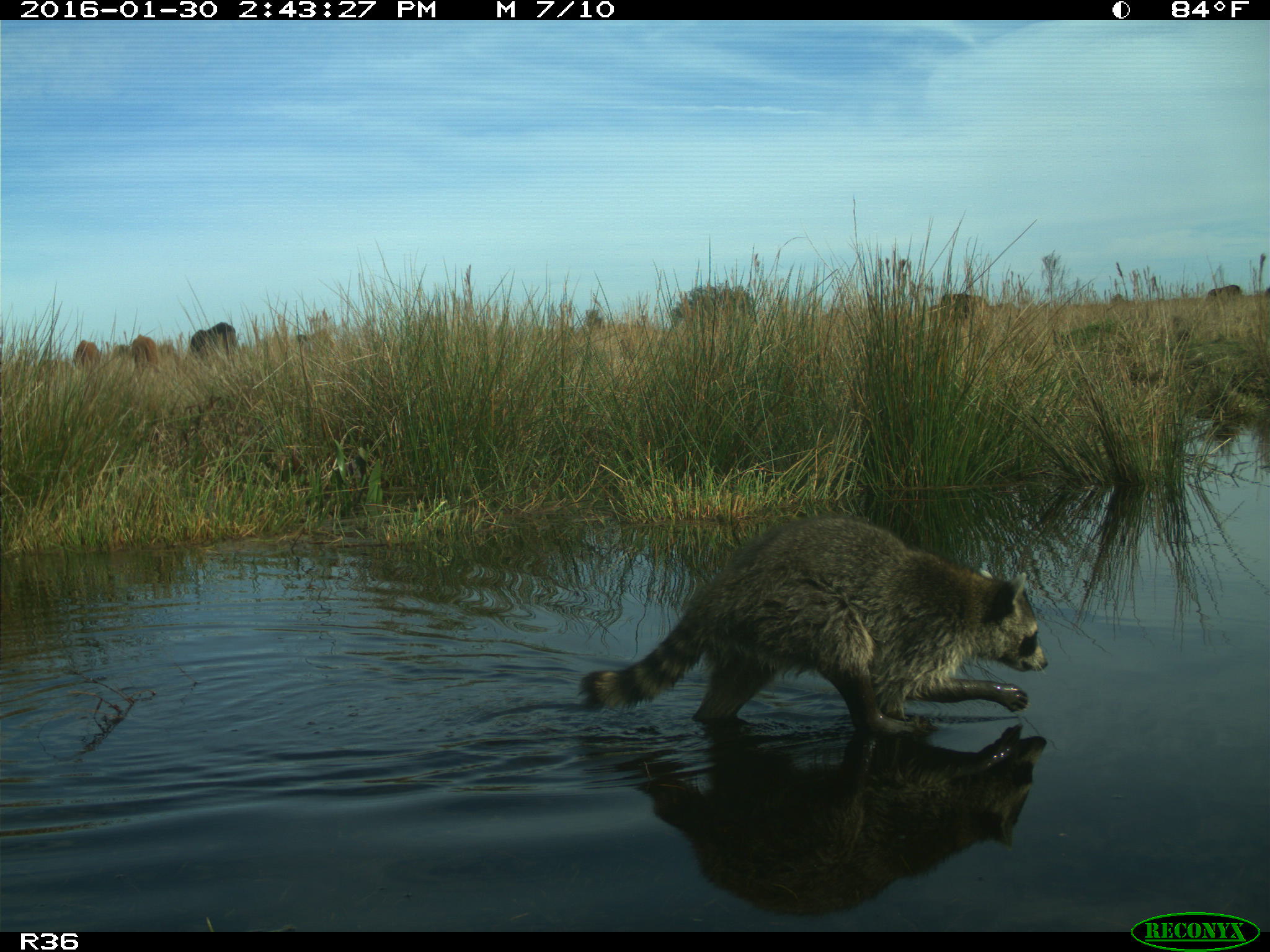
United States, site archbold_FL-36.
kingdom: Animalia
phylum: Chordata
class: Mammalia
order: Artiodactyla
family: Bovidae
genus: Bos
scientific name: Bos taurus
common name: domestic cow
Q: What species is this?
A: Bos taurus (domestic cow).